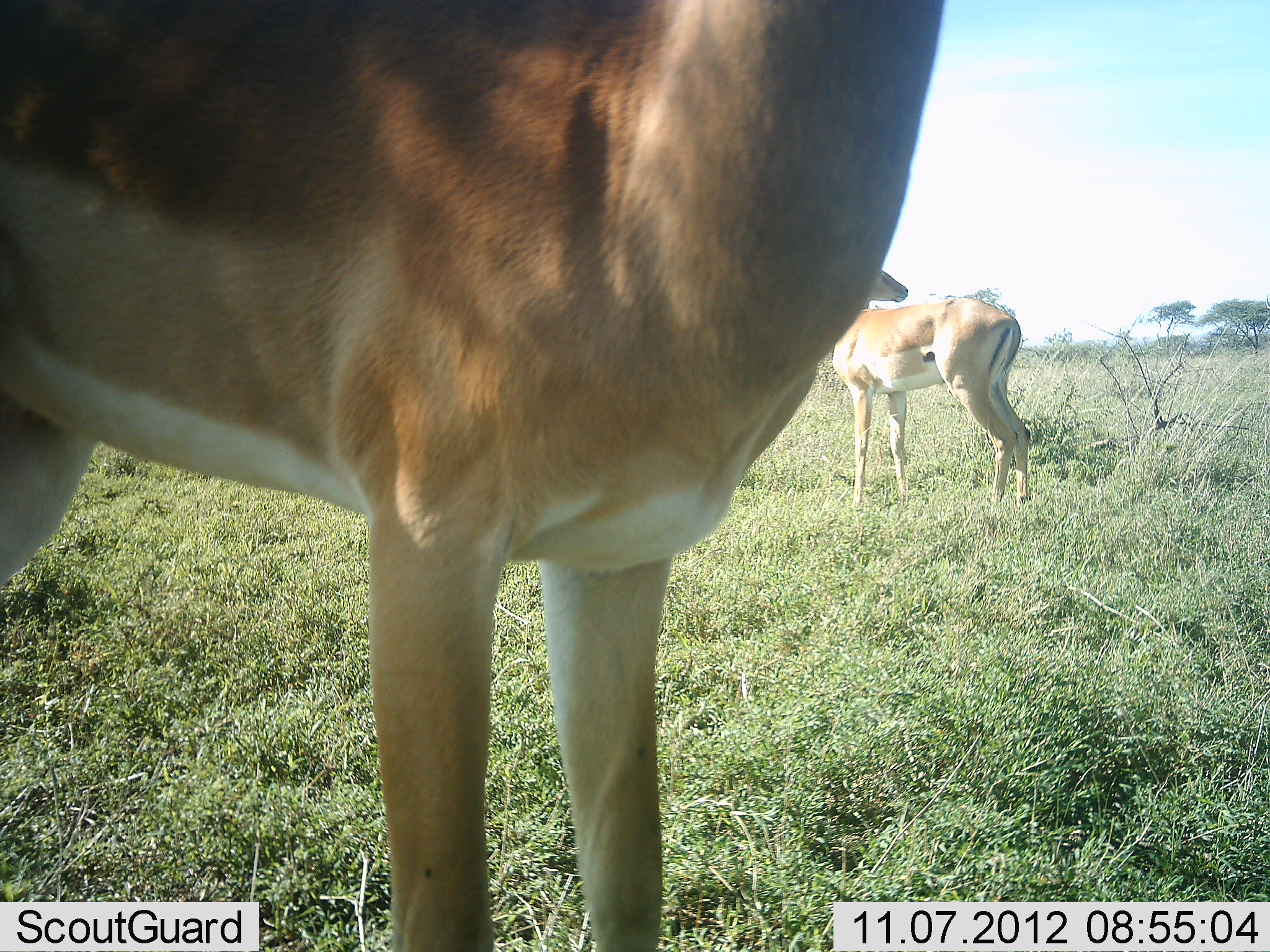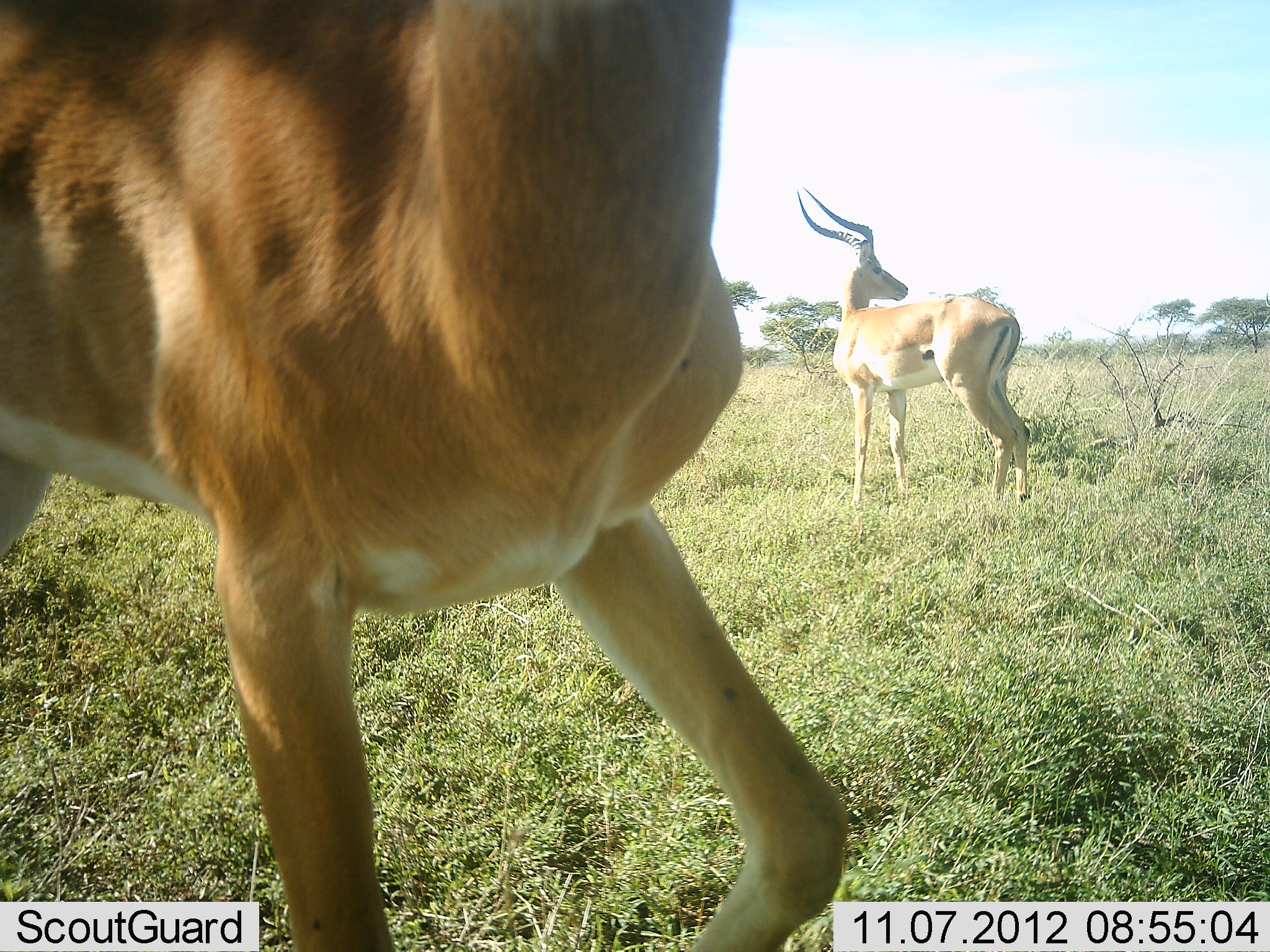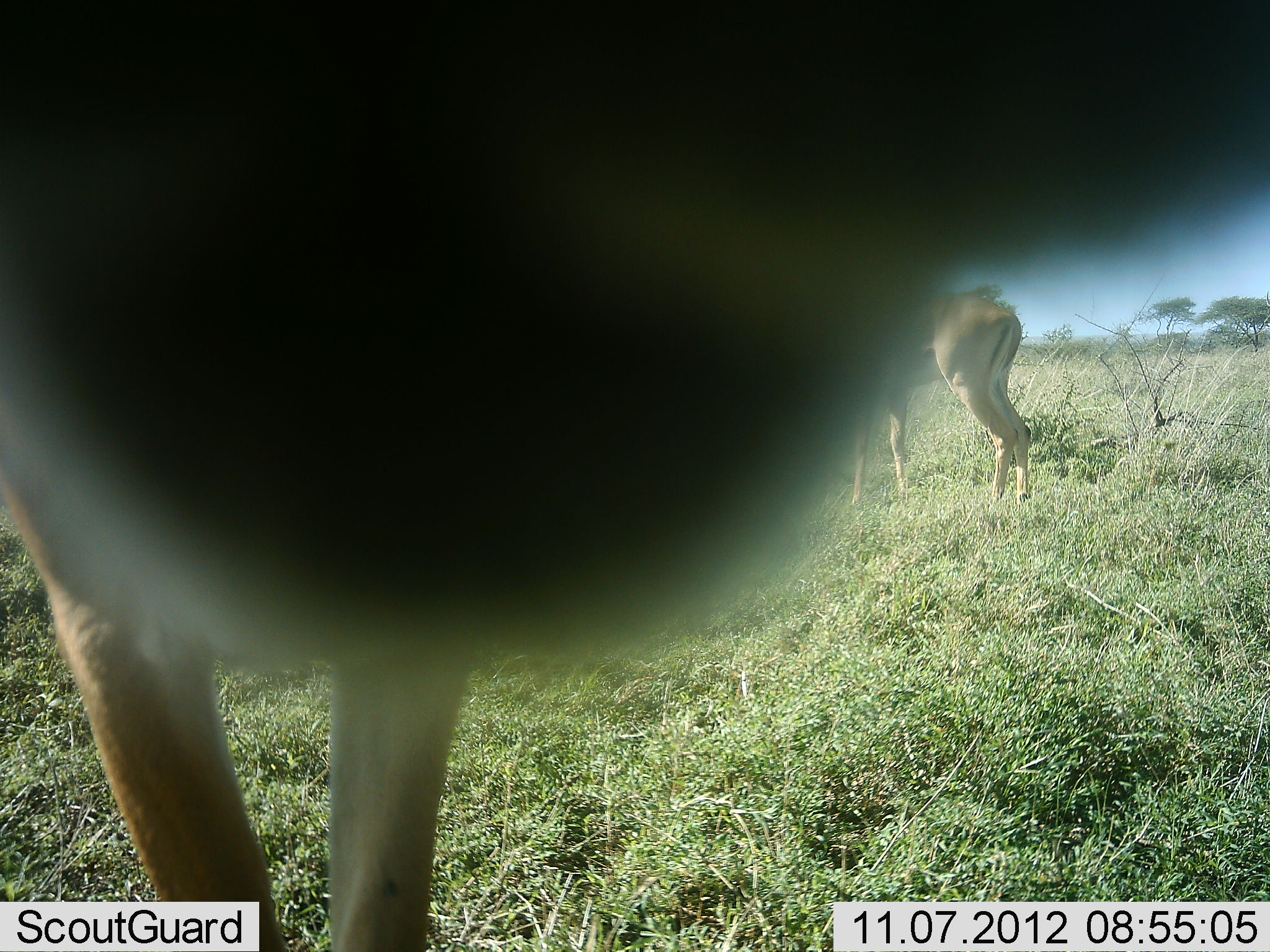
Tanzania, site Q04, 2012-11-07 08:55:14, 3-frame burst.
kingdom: Animalia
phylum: Chordata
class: Mammalia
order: Artiodactyla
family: Bovidae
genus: Aepyceros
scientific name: Aepyceros melampus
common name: impala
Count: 2.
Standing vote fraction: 90%.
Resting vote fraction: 0%.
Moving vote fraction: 50%.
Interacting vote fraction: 0%.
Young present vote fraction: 0%.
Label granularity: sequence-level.